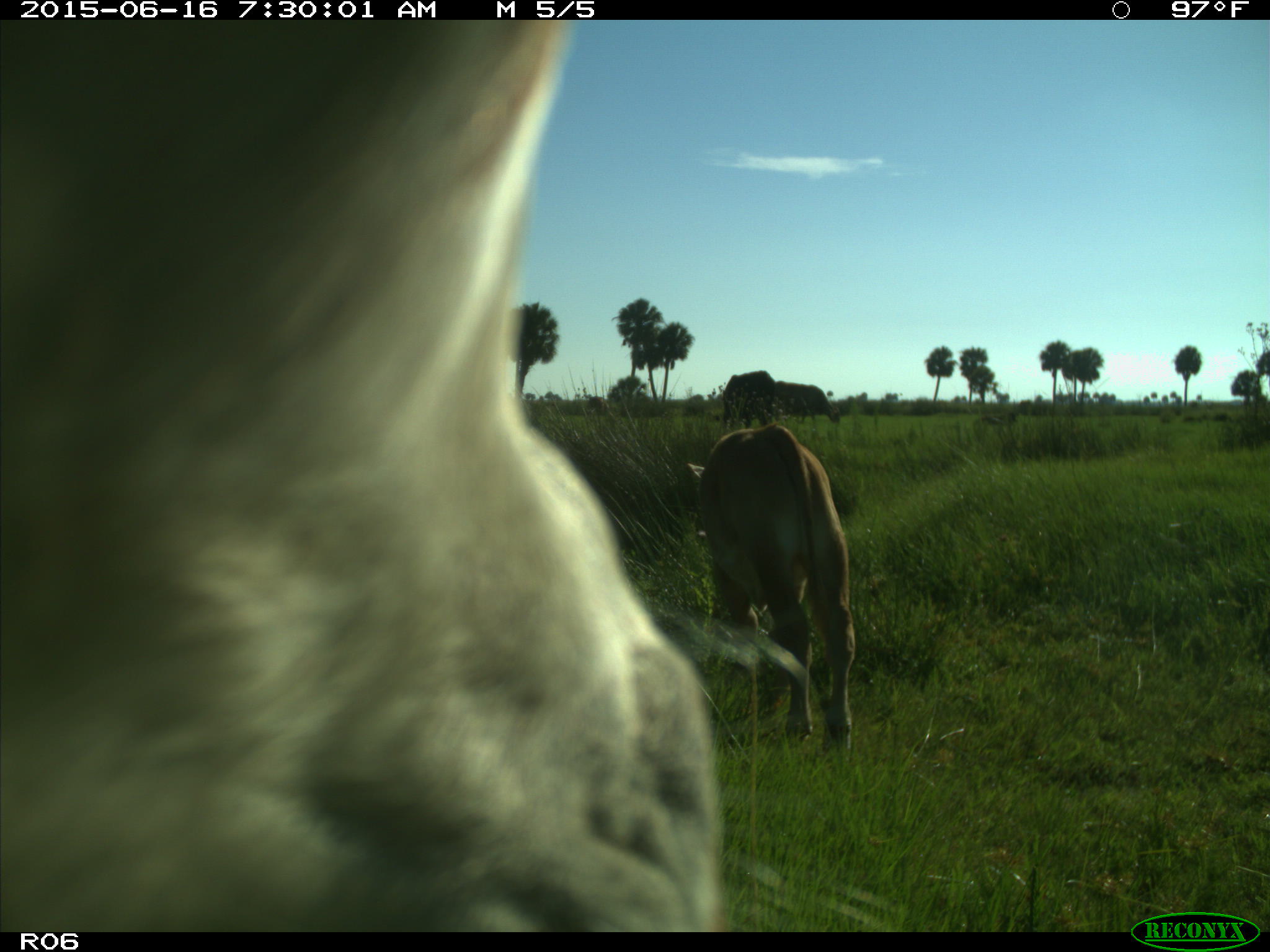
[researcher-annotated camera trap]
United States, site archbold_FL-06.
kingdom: Animalia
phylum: Chordata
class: Mammalia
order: Artiodactyla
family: Bovidae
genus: Bos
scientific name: Bos taurus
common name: domestic cow